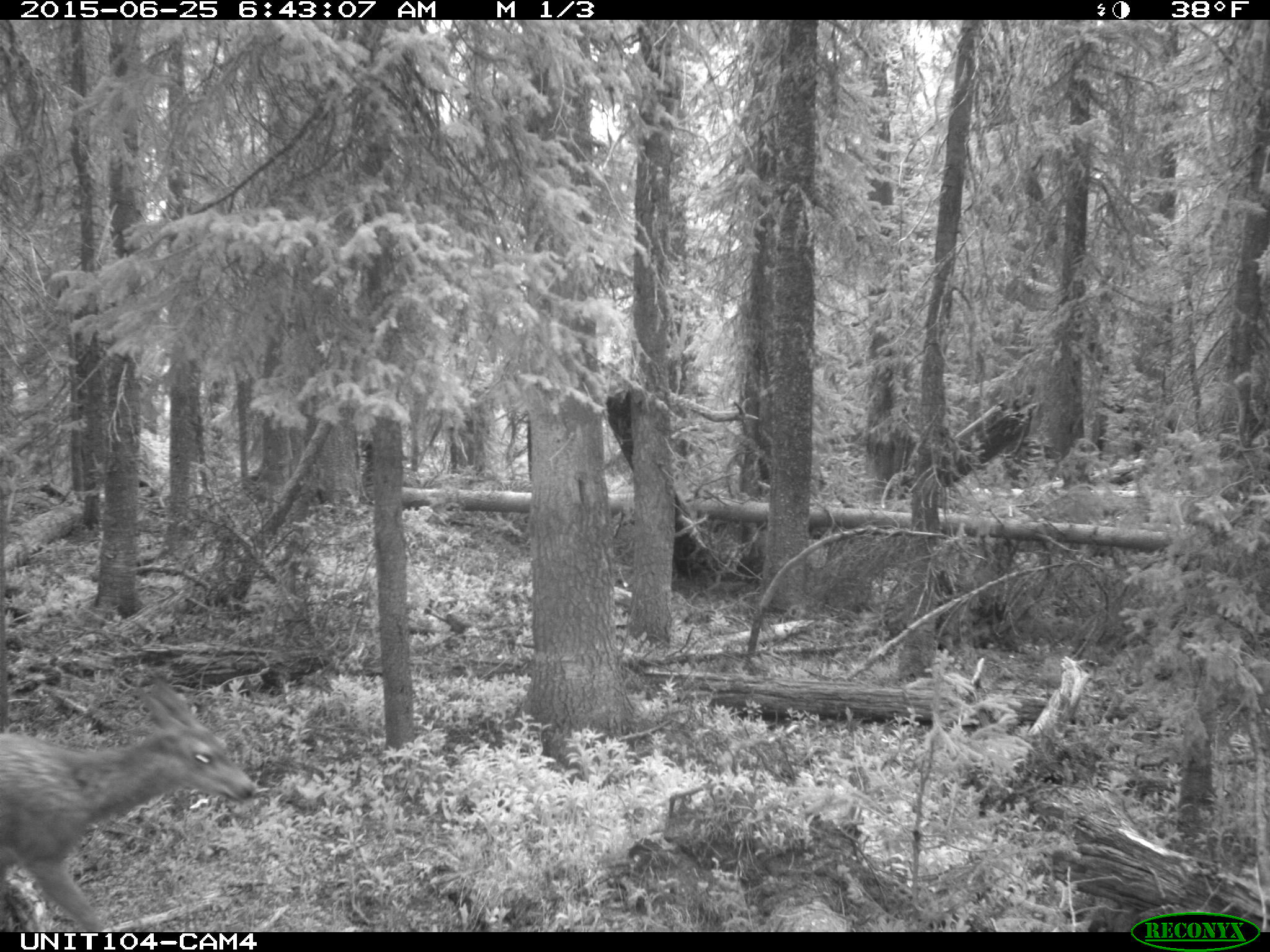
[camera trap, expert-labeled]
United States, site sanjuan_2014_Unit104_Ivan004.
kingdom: Animalia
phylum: Chordata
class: Mammalia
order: Artiodactyla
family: Cervidae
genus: Odocoileus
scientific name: Odocoileus hemionus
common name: mule deer